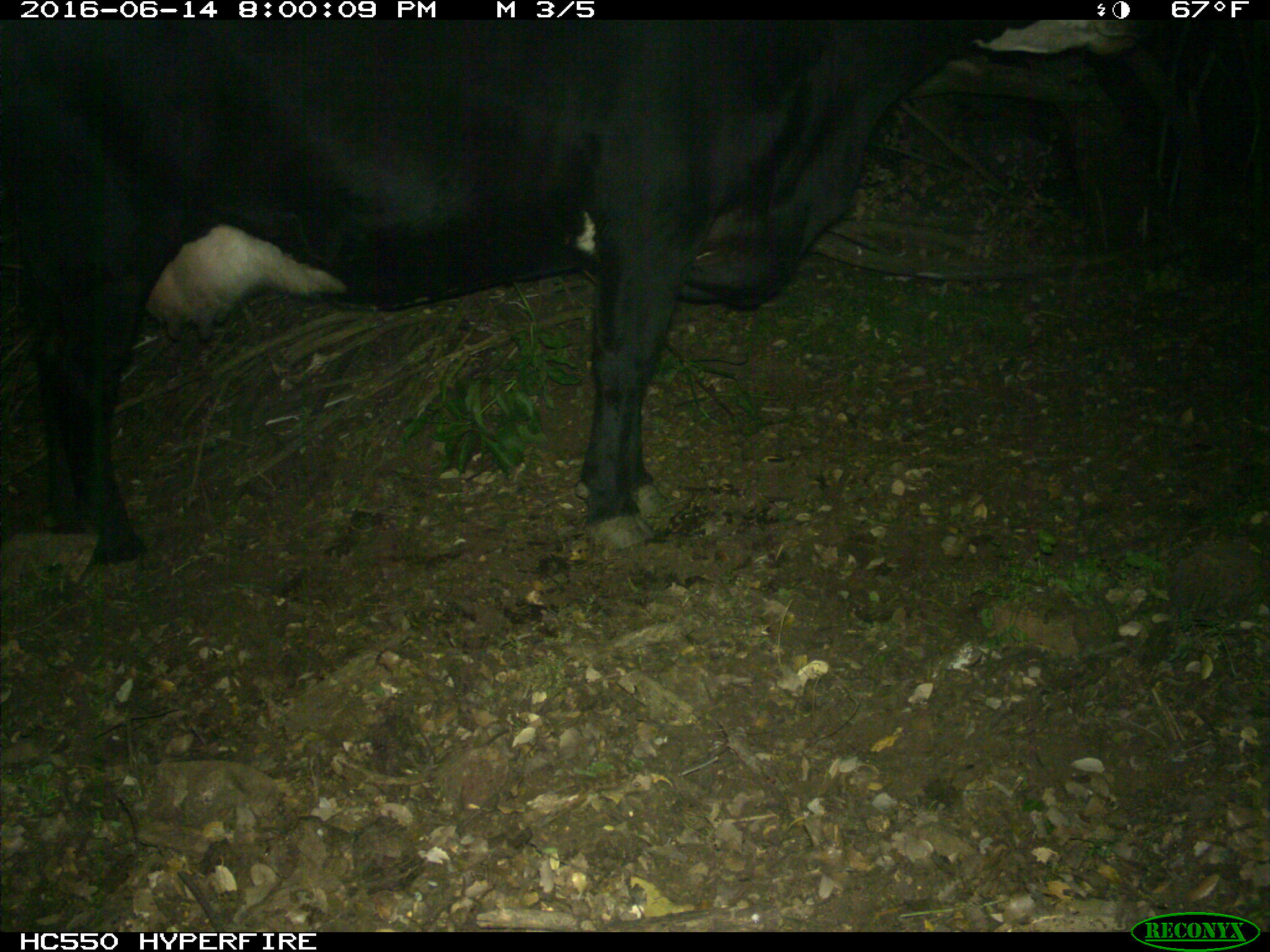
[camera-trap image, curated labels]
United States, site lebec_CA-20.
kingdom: Animalia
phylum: Chordata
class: Mammalia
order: Artiodactyla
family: Bovidae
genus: Bos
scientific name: Bos taurus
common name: domestic cow